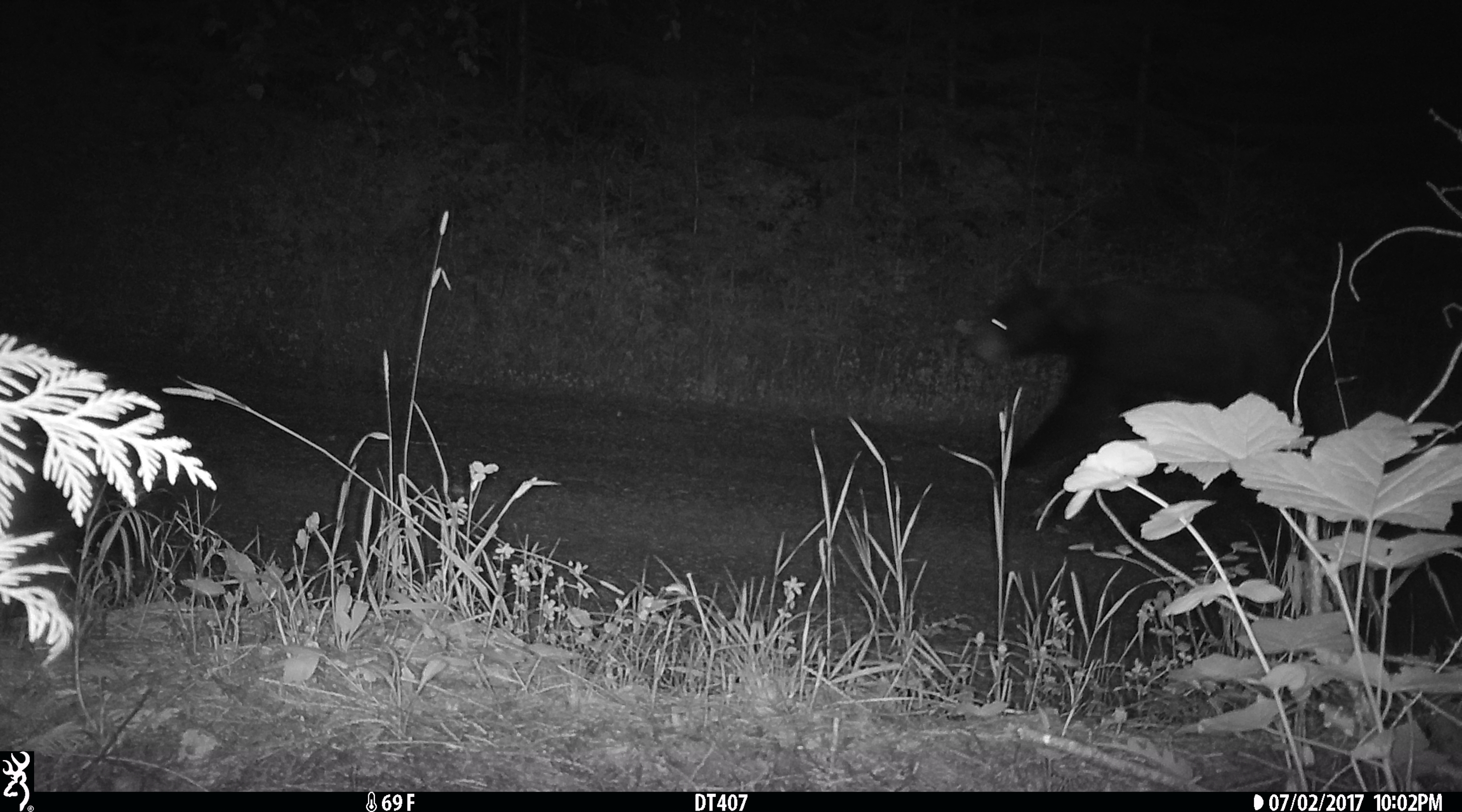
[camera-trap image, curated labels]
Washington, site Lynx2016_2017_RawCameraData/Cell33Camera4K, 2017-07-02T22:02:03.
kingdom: Animalia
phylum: Chordata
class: Mammalia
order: Carnivora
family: Ursidae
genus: Ursus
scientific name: Ursus americanus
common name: american black bear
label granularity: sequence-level